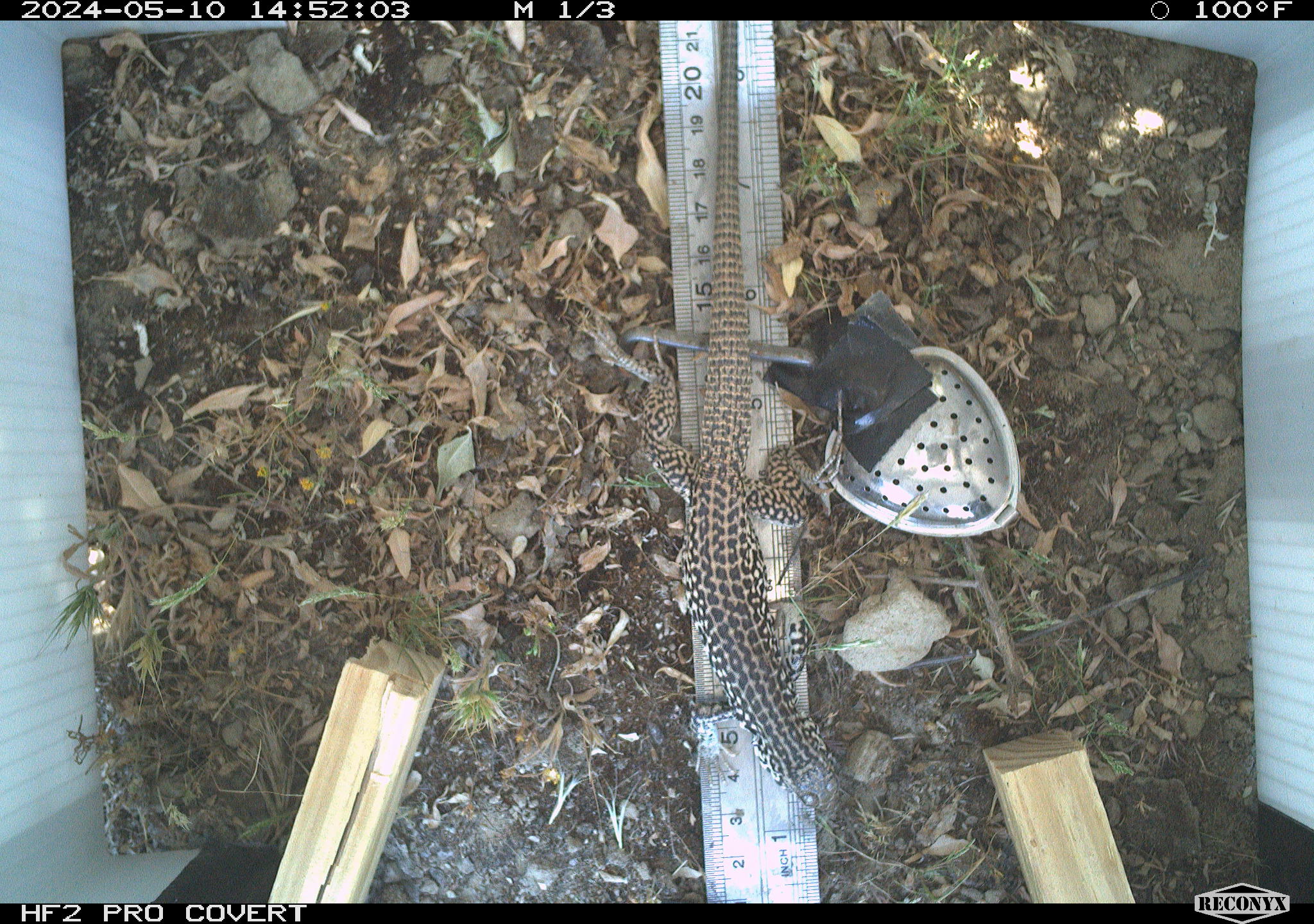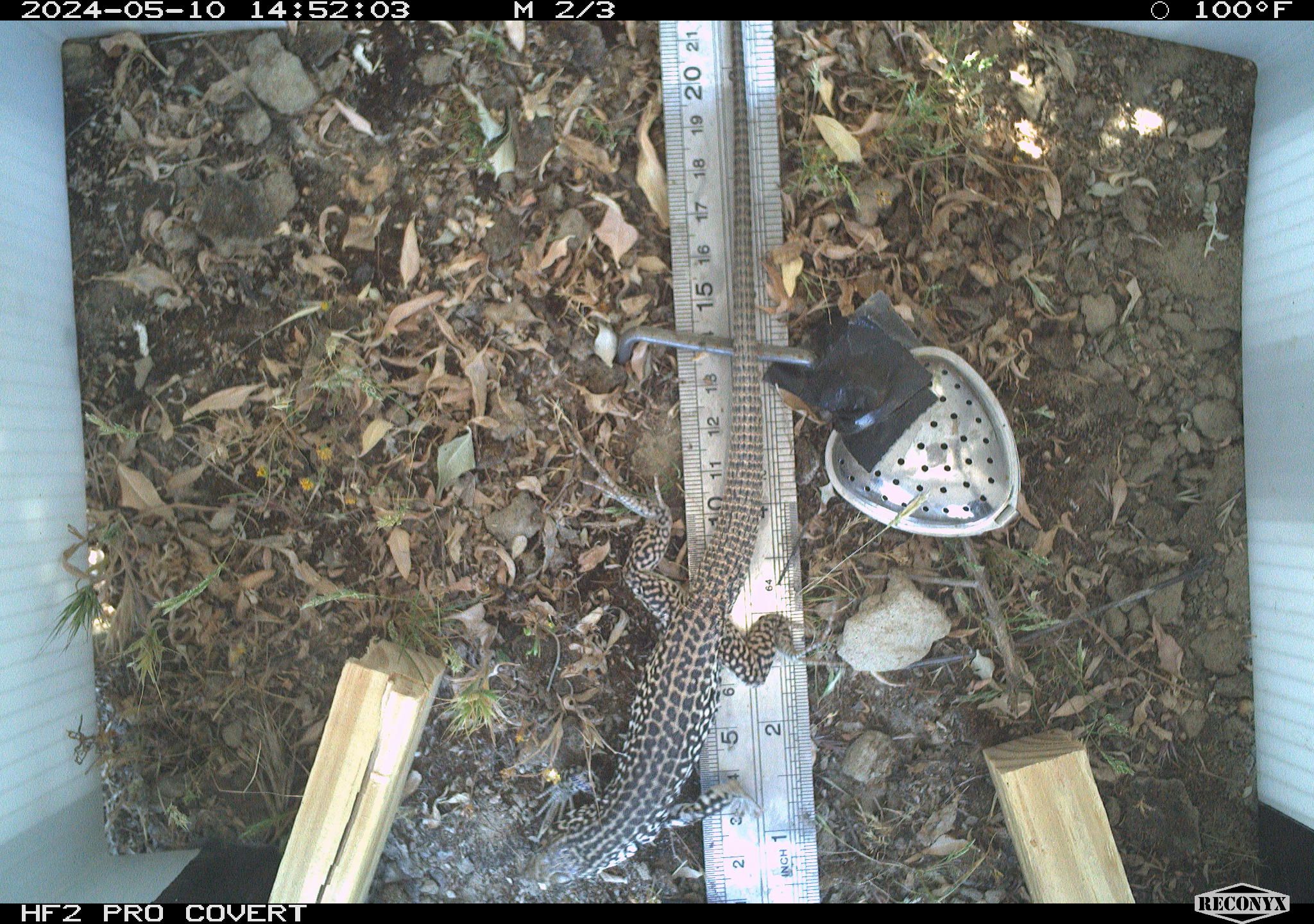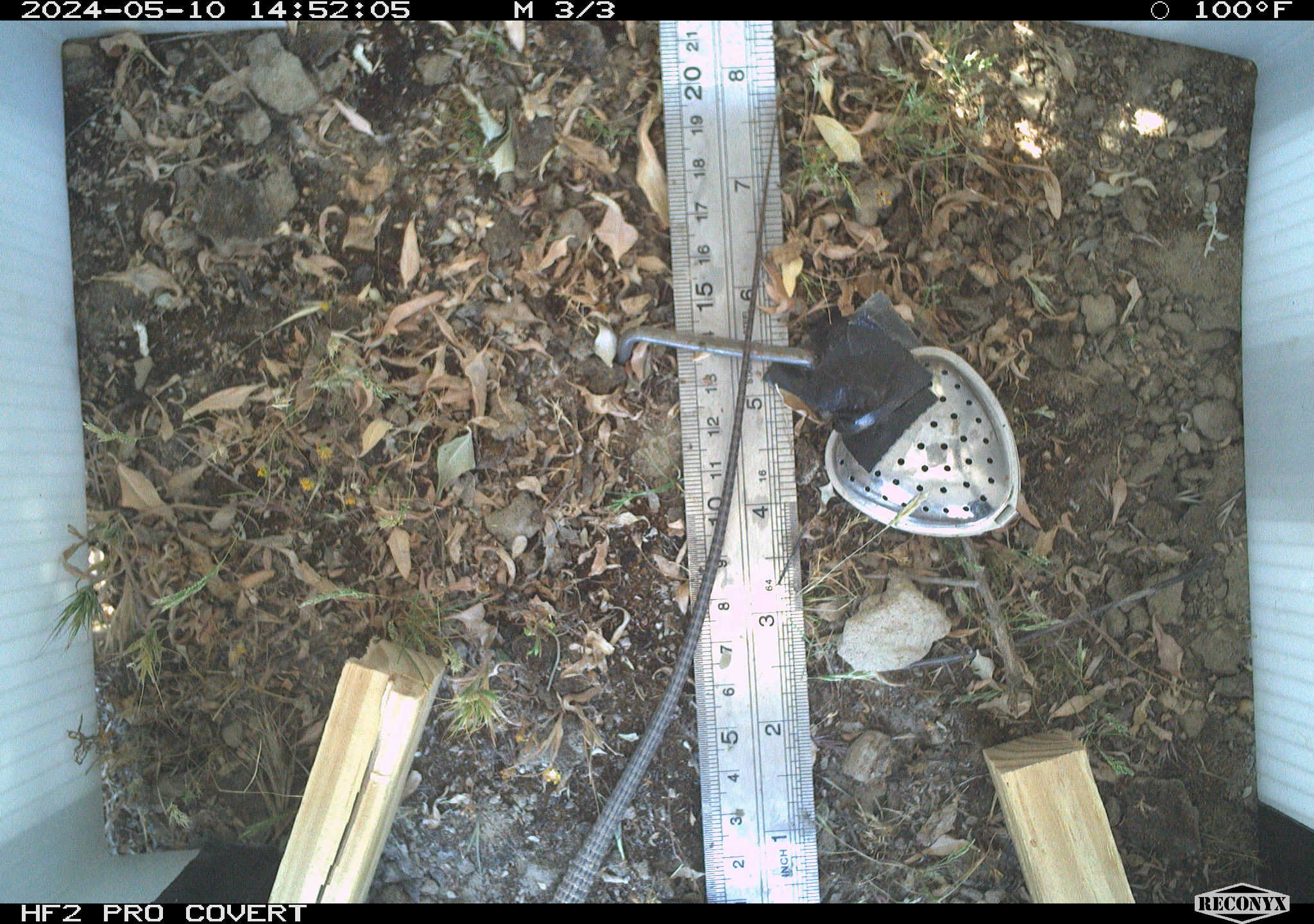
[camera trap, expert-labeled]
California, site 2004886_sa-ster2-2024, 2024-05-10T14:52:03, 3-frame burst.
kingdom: Animalia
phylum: Chordata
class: Reptilia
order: Squamata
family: Teiidae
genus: Aspidoscelis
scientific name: Aspidoscelis tigris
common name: western whiptail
Western whiptail (Aspidoscelis tigris).